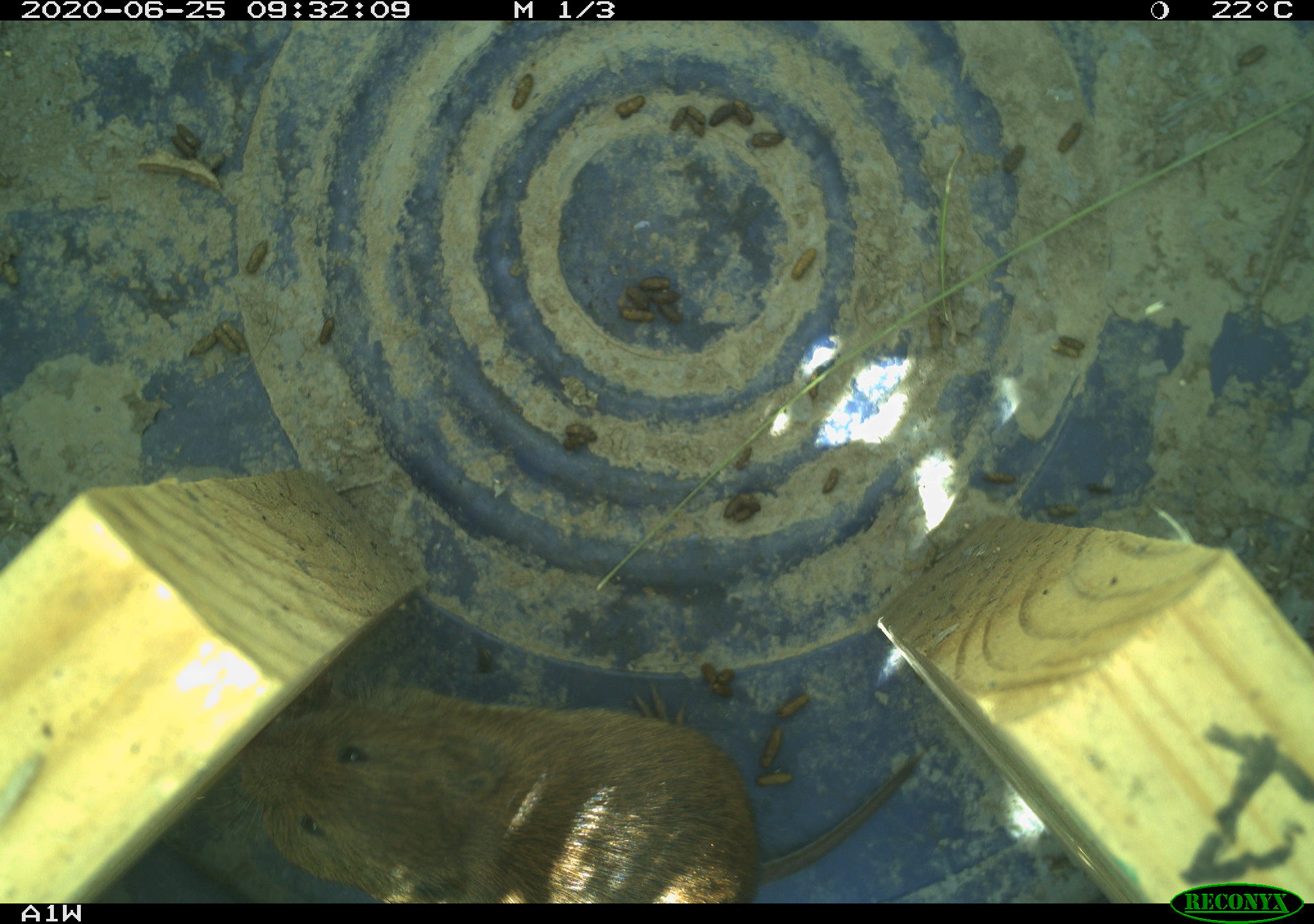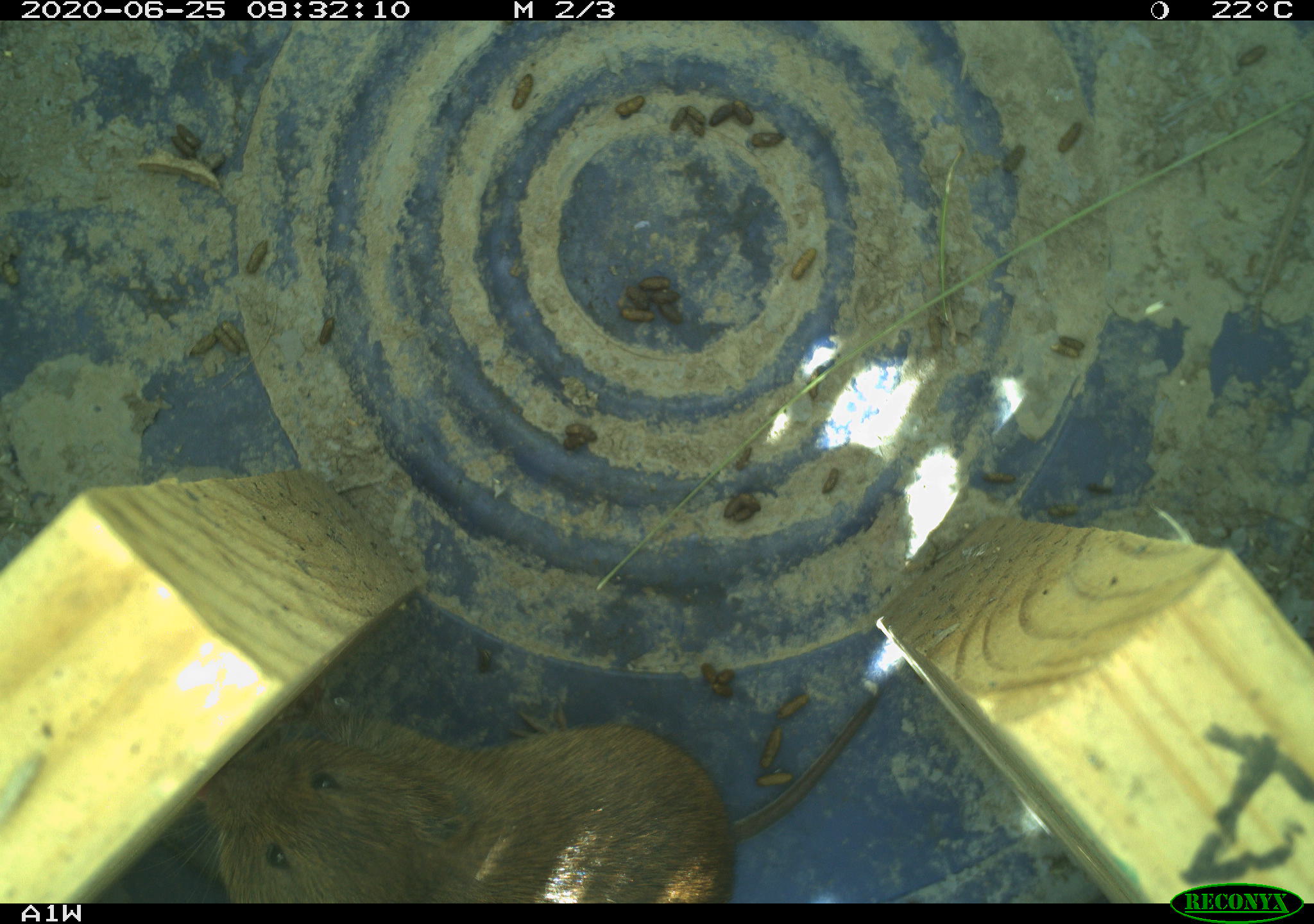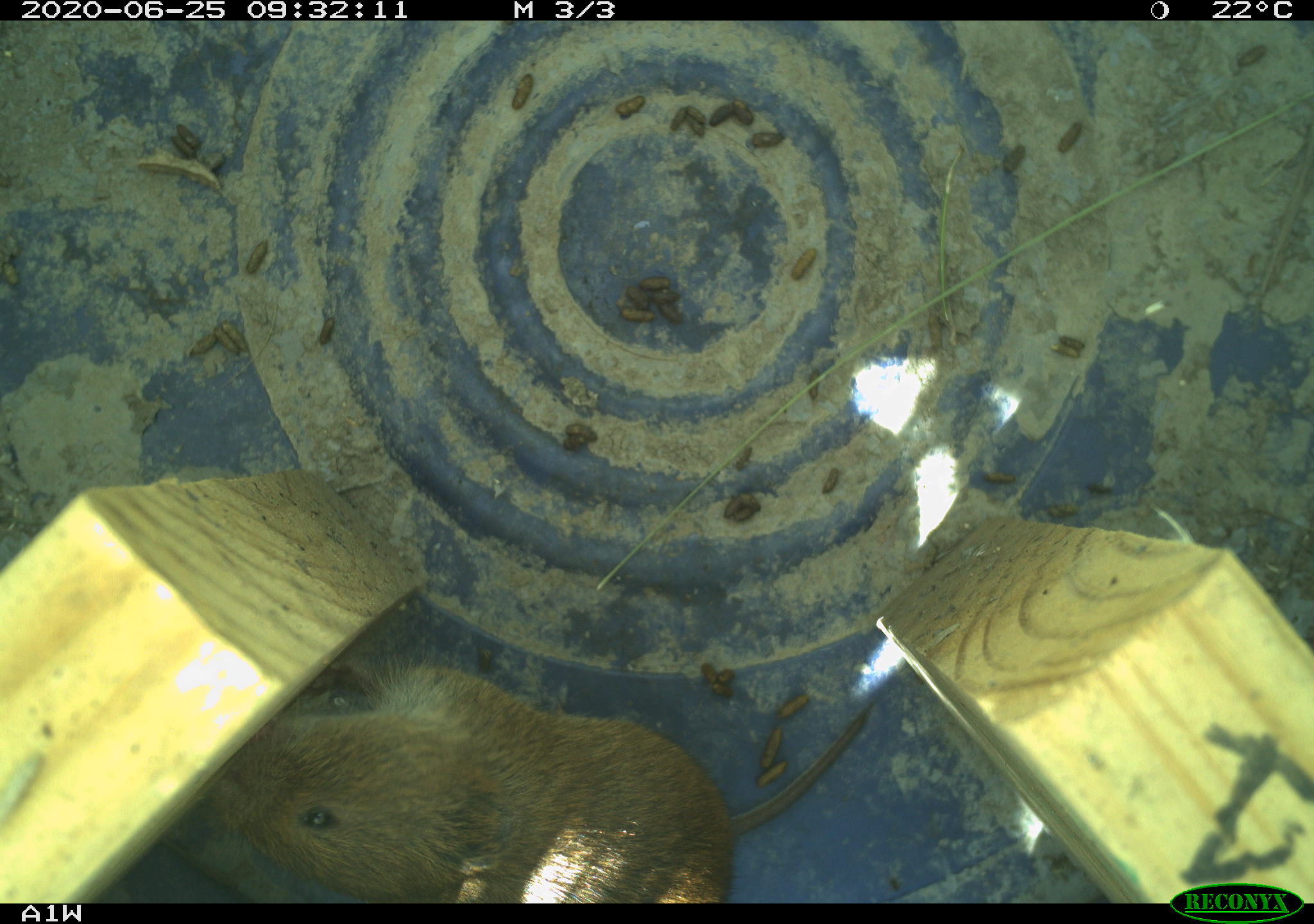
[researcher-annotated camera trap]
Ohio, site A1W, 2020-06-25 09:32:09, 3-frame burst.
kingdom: Animalia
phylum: Chordata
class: Mammalia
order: Rodentia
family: Cricetidae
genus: Microtus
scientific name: Microtus pennsylvanicus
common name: meadow vole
Meadow vole (Microtus pennsylvanicus).